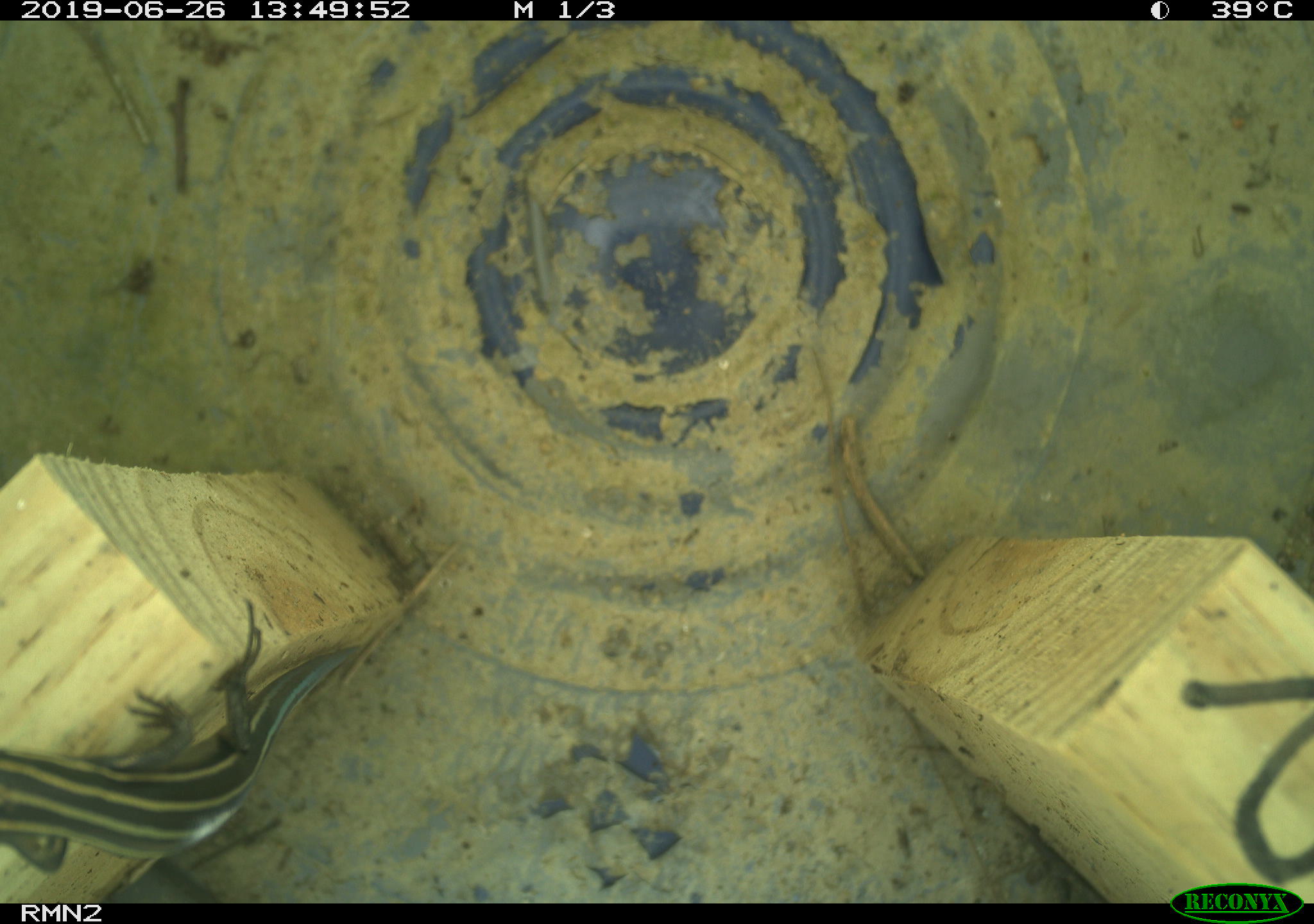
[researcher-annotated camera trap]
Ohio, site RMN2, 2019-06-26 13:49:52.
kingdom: Animalia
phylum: Chordata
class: Reptilia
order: Squamata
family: Scincidae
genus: Plestiodon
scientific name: Plestiodon fasciatus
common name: common five-lined skink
Common five-lined skink (Plestiodon fasciatus).